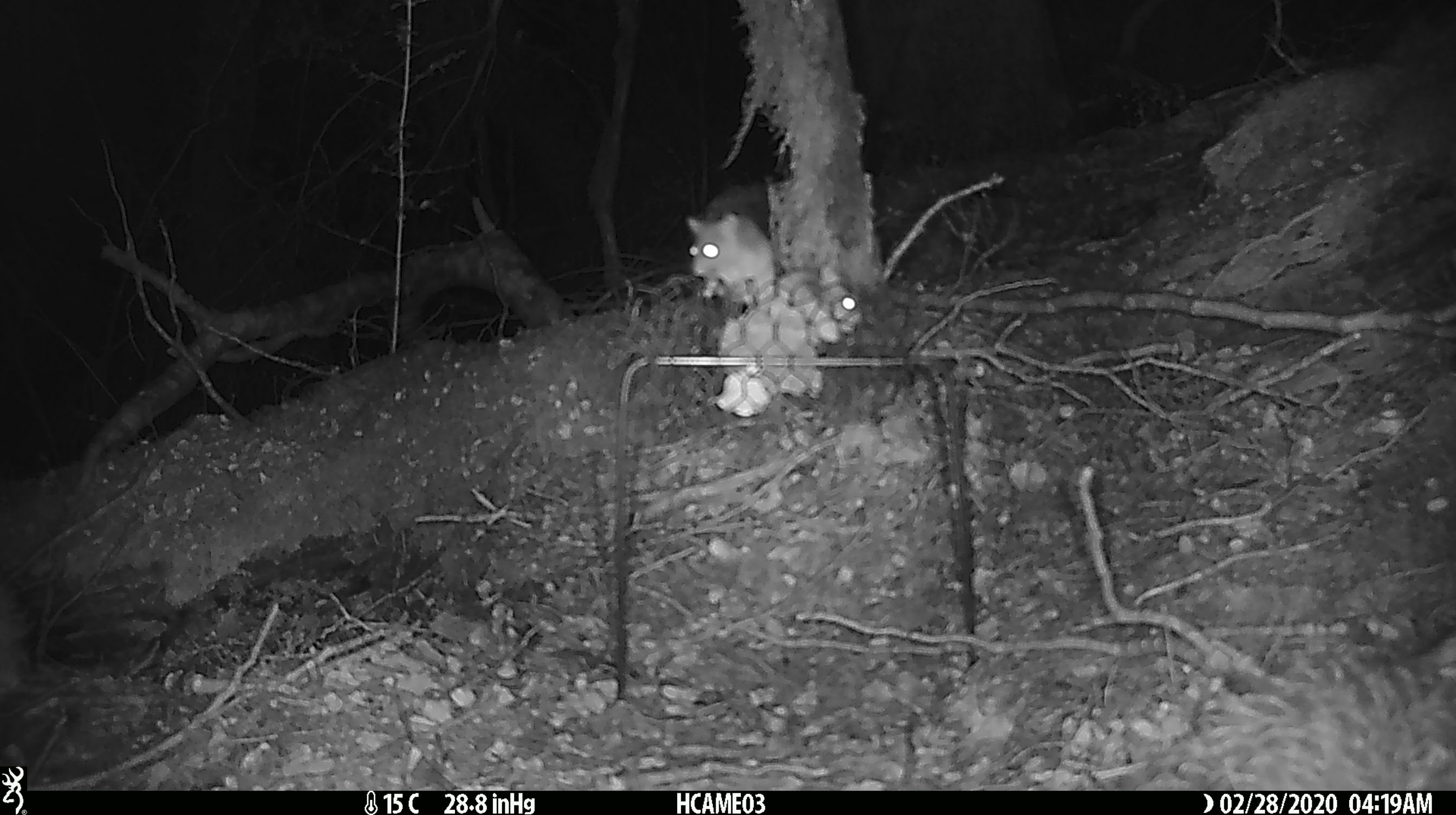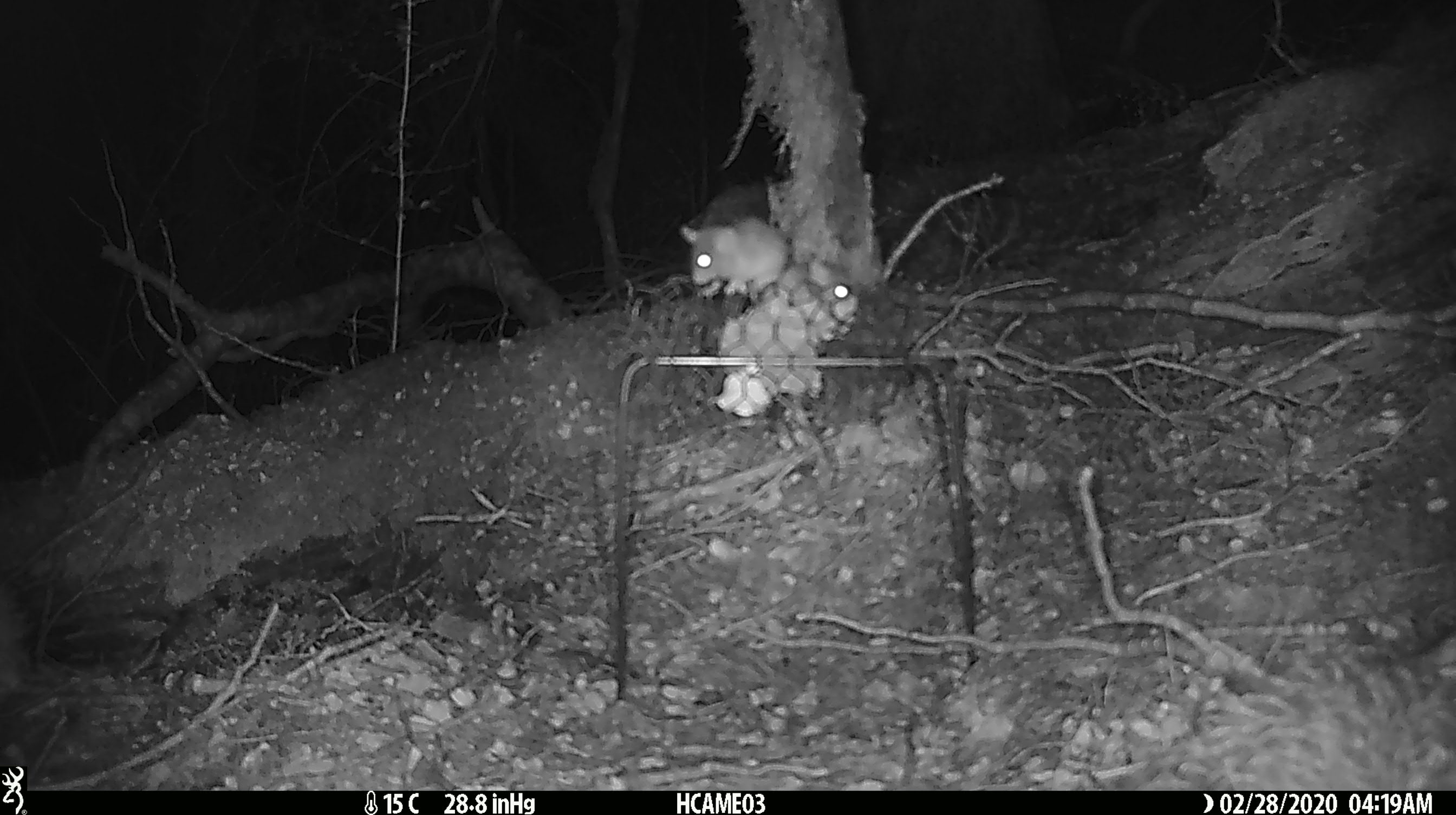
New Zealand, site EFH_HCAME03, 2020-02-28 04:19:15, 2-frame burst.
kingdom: Animalia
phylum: Chordata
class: Mammalia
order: Rodentia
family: Muridae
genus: Mus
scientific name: Mus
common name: mouse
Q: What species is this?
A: Mouse (Mus).